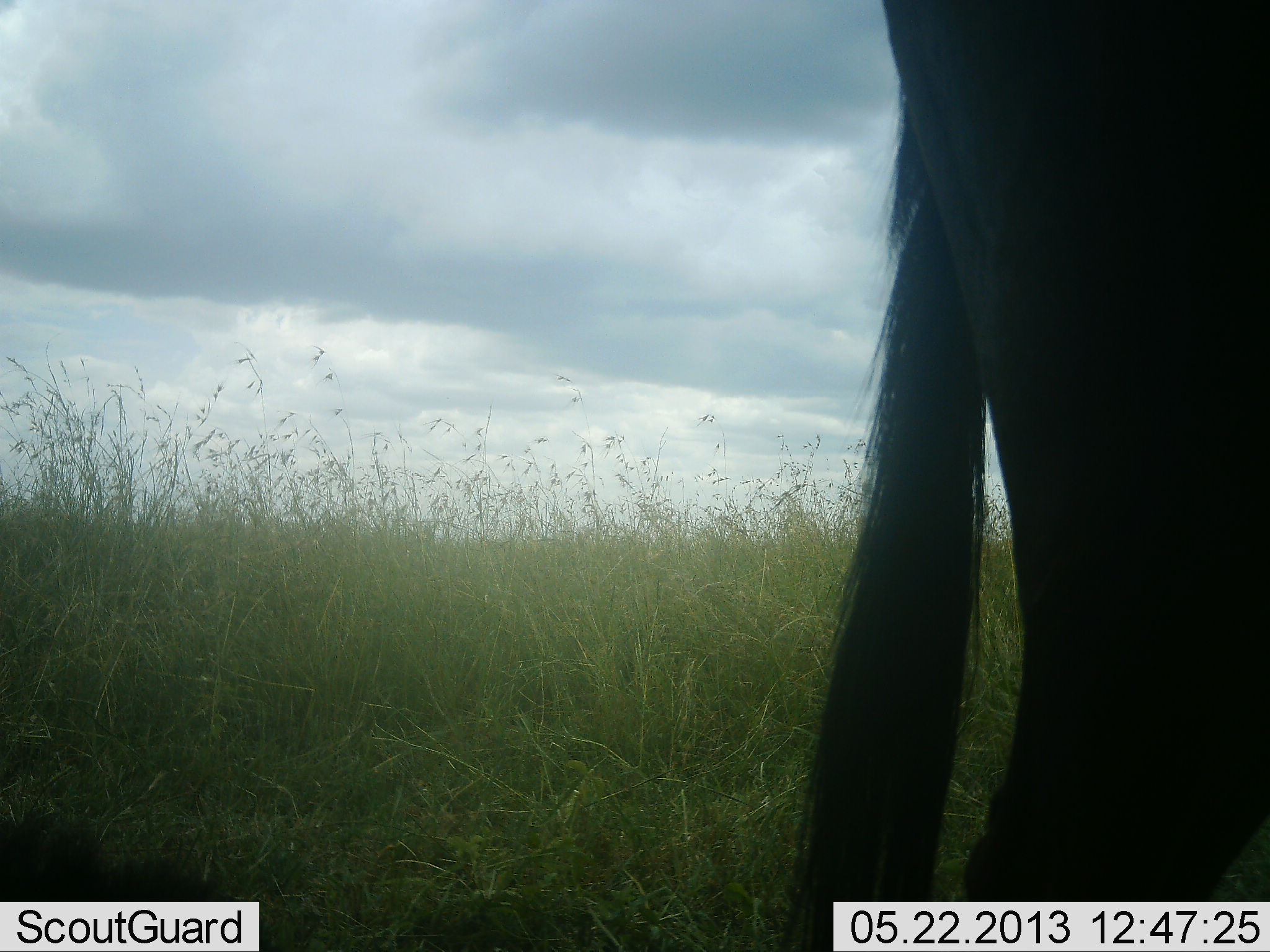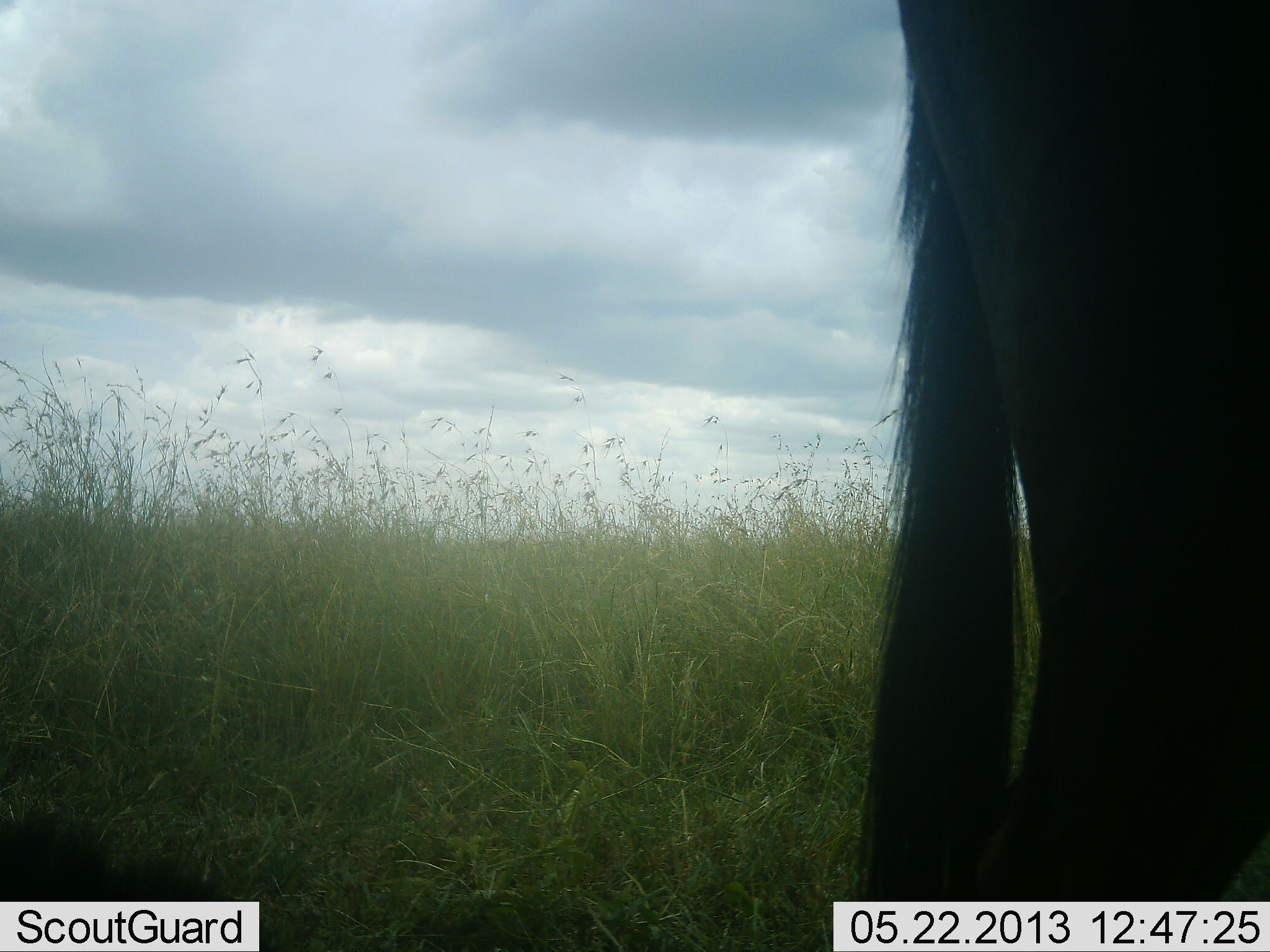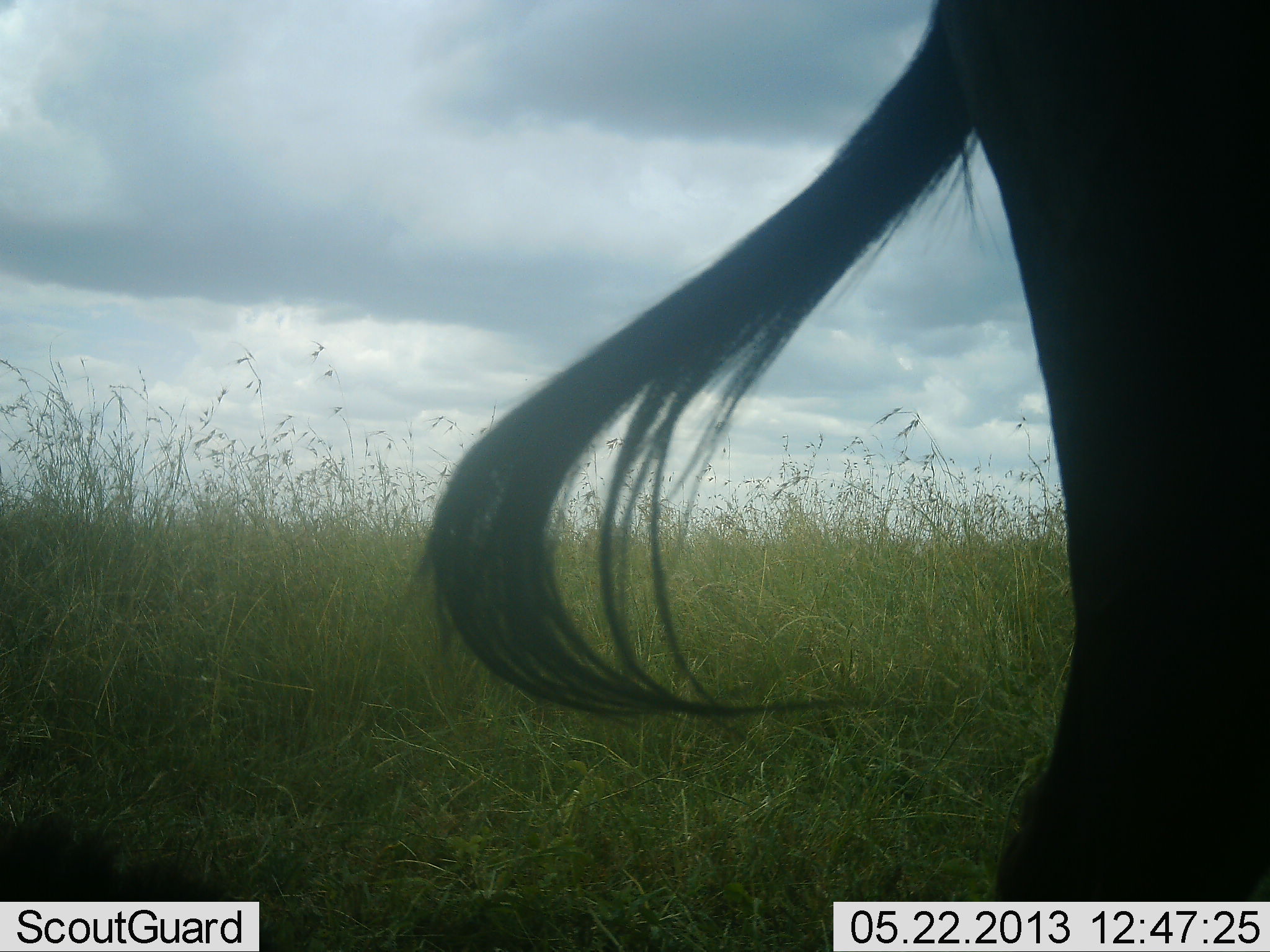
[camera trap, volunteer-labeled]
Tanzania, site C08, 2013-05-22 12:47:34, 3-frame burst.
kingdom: Animalia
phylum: Chordata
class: Mammalia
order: Artiodactyla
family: Bovidae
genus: Connochaetes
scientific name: Connochaetes taurinus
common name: blue wildebeest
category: wildebeest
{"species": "wildebeest (blue wildebeest) (Connochaetes taurinus)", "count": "1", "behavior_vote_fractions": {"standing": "94%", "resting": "6%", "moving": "6%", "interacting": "0%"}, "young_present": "0%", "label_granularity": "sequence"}